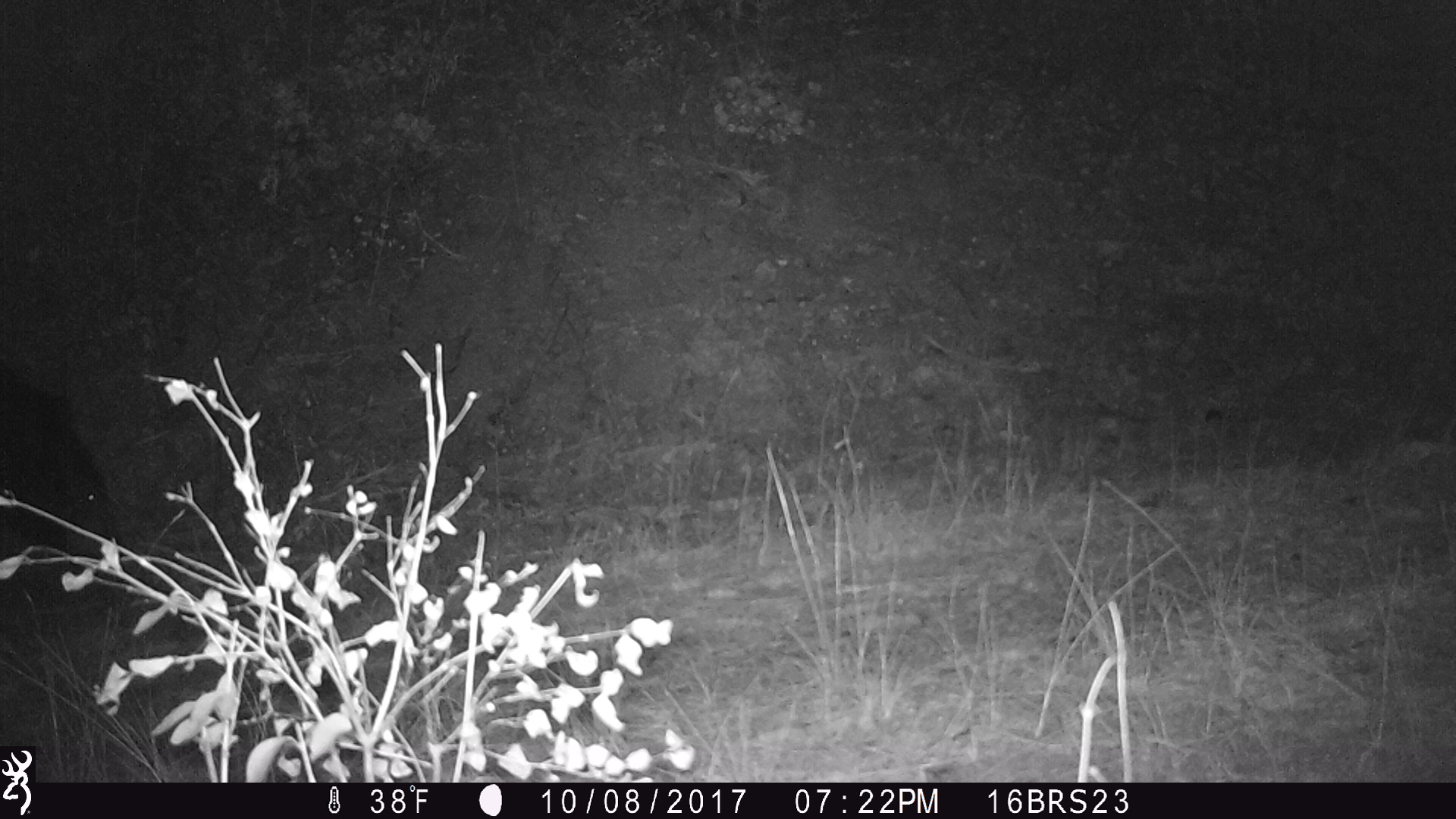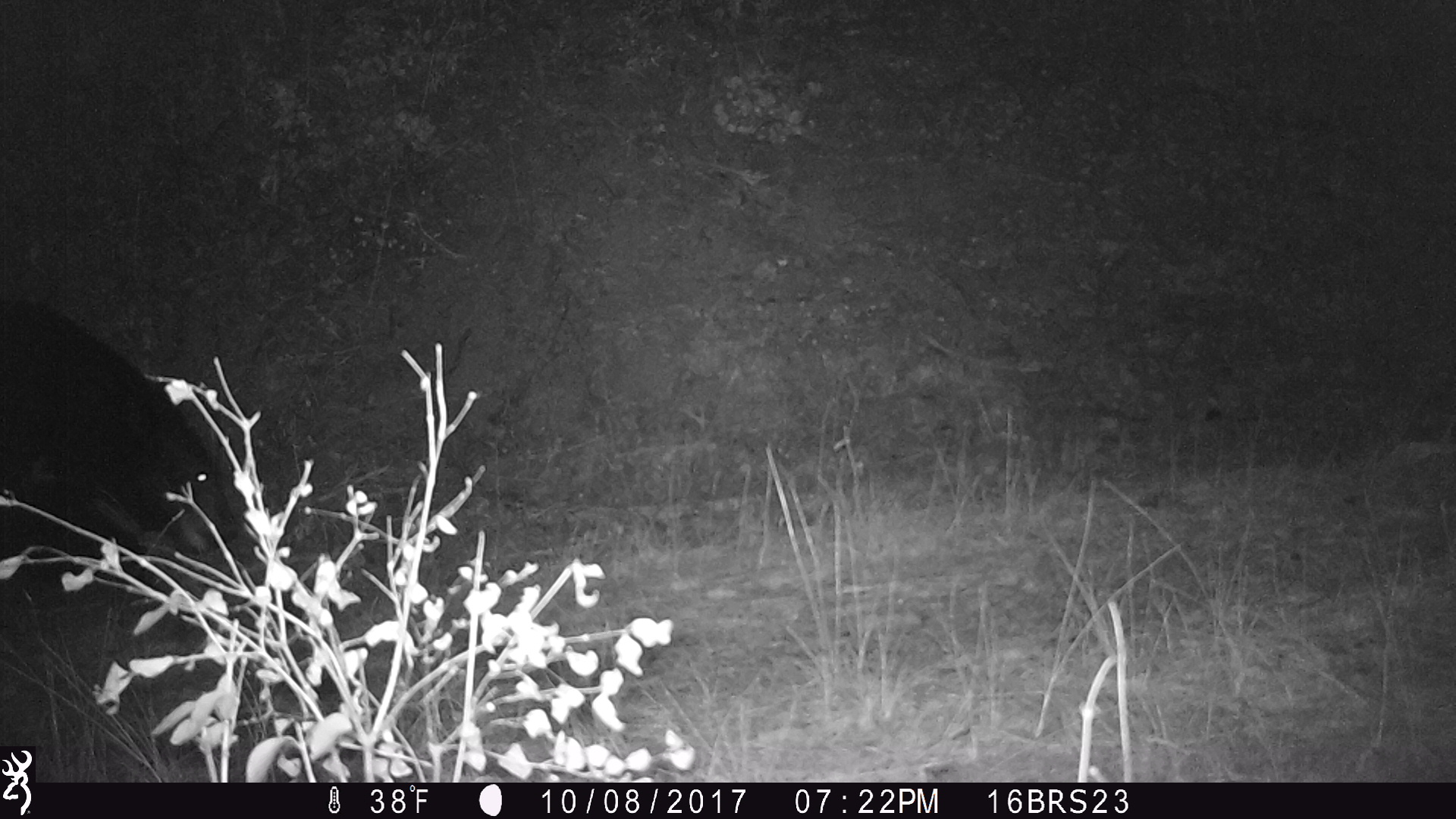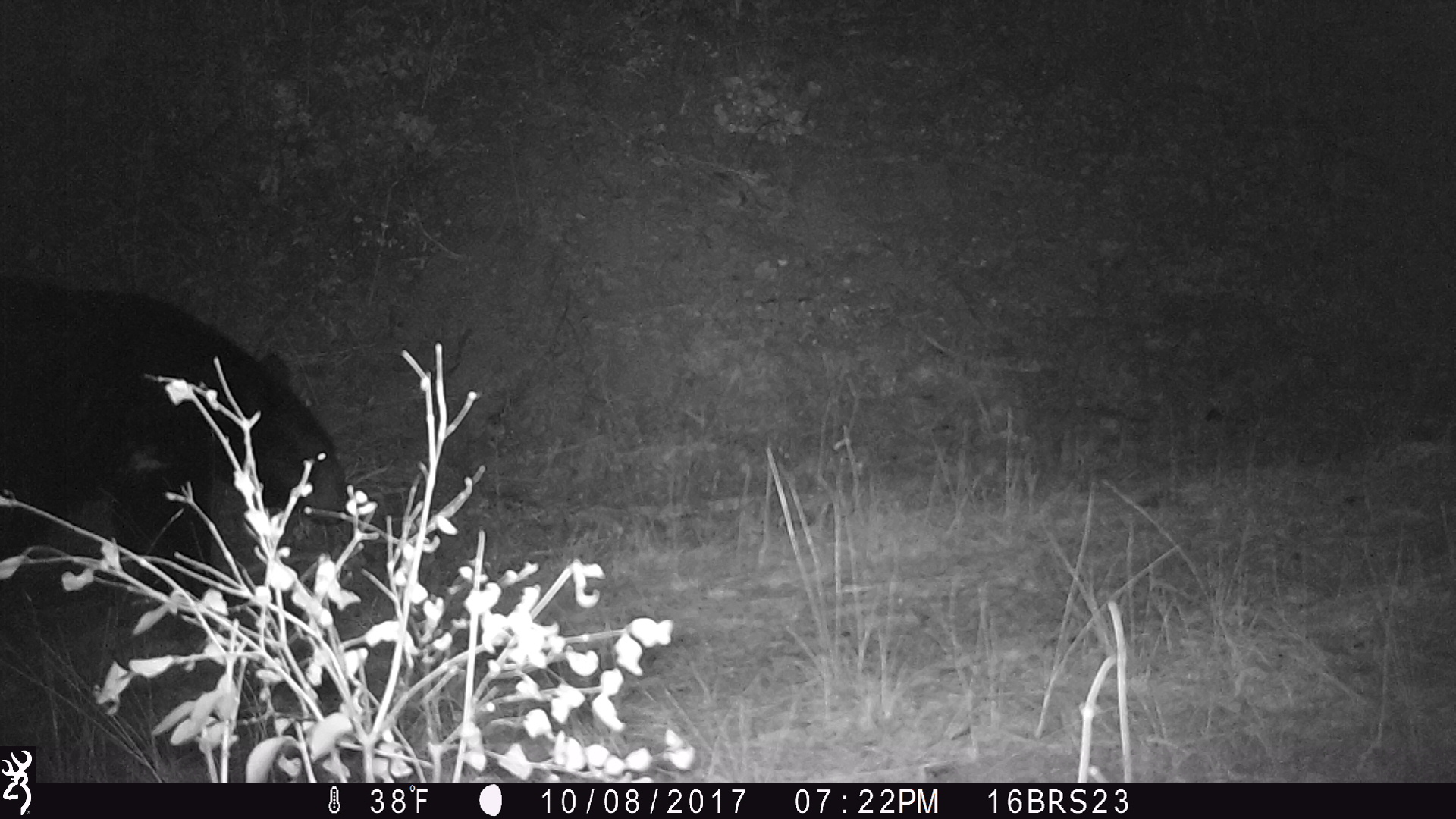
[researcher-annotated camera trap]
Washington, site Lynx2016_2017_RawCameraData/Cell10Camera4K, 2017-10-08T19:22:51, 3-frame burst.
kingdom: Animalia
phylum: Chordata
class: Mammalia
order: Carnivora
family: Ursidae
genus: Ursus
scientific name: Ursus americanus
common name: american black bear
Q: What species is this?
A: Ursus americanus (american black bear).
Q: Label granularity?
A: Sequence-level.